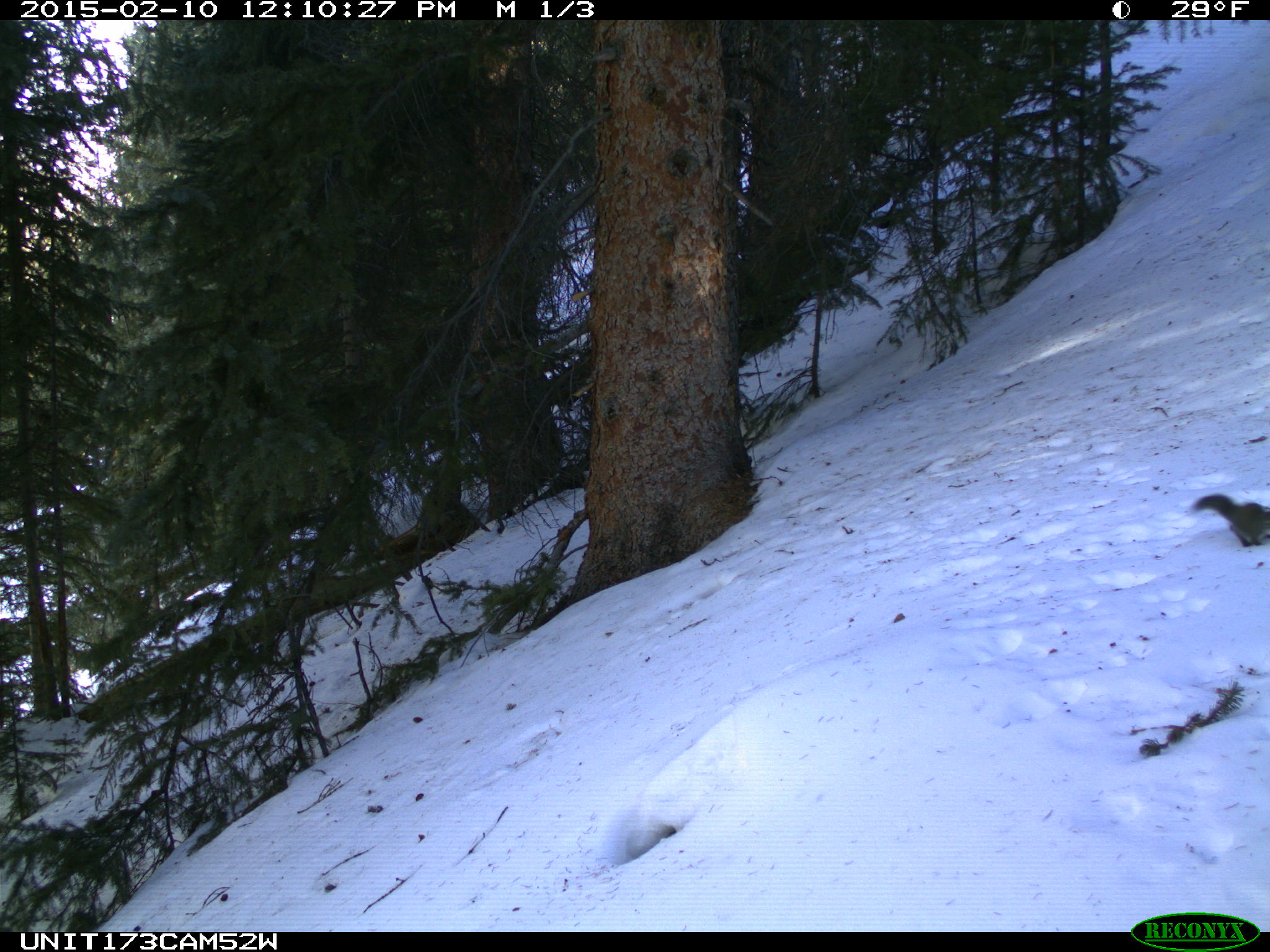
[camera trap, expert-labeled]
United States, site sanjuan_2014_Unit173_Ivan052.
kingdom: Animalia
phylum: Chordata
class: Mammalia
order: Rodentia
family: Sciuridae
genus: Tamiasciurus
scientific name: Tamiasciurus hudsonicus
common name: american red squirrel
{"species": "Tamiasciurus hudsonicus (american red squirrel)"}